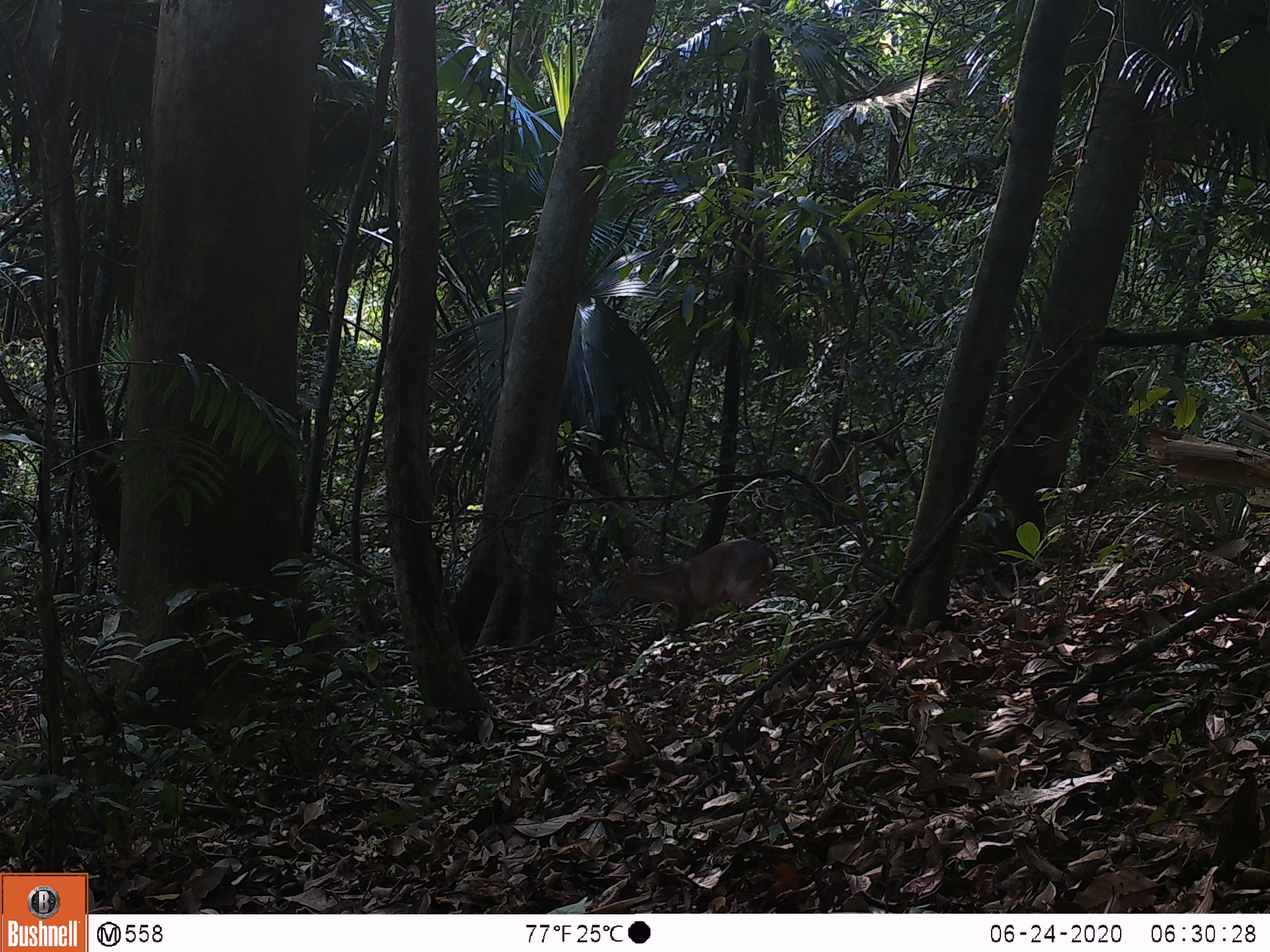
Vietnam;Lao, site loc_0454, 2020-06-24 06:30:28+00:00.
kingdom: Animalia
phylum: Chordata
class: Mammalia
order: Artiodactyla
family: Cervidae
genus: Muntiacus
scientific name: Muntiacus vuquangensis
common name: large-antlered muntjac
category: large antlered muntjac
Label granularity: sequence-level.